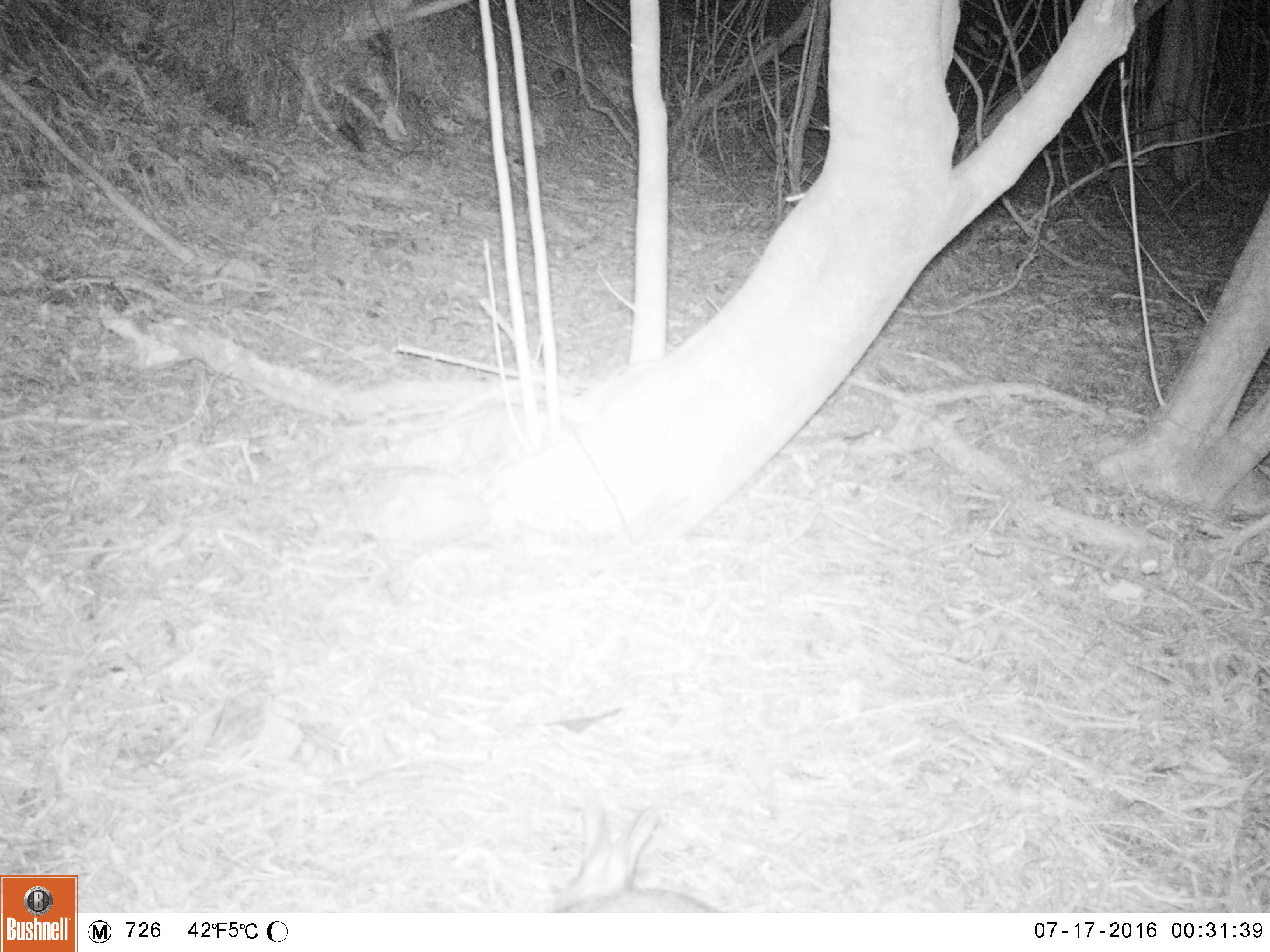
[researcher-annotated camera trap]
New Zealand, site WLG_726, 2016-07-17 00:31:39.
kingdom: Animalia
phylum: Chordata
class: Mammalia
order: Lagomorpha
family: Leporidae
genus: Oryctolagus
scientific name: Oryctolagus cuniculus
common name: european rabbit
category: rabbit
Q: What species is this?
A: Rabbit (european rabbit) (Oryctolagus cuniculus).